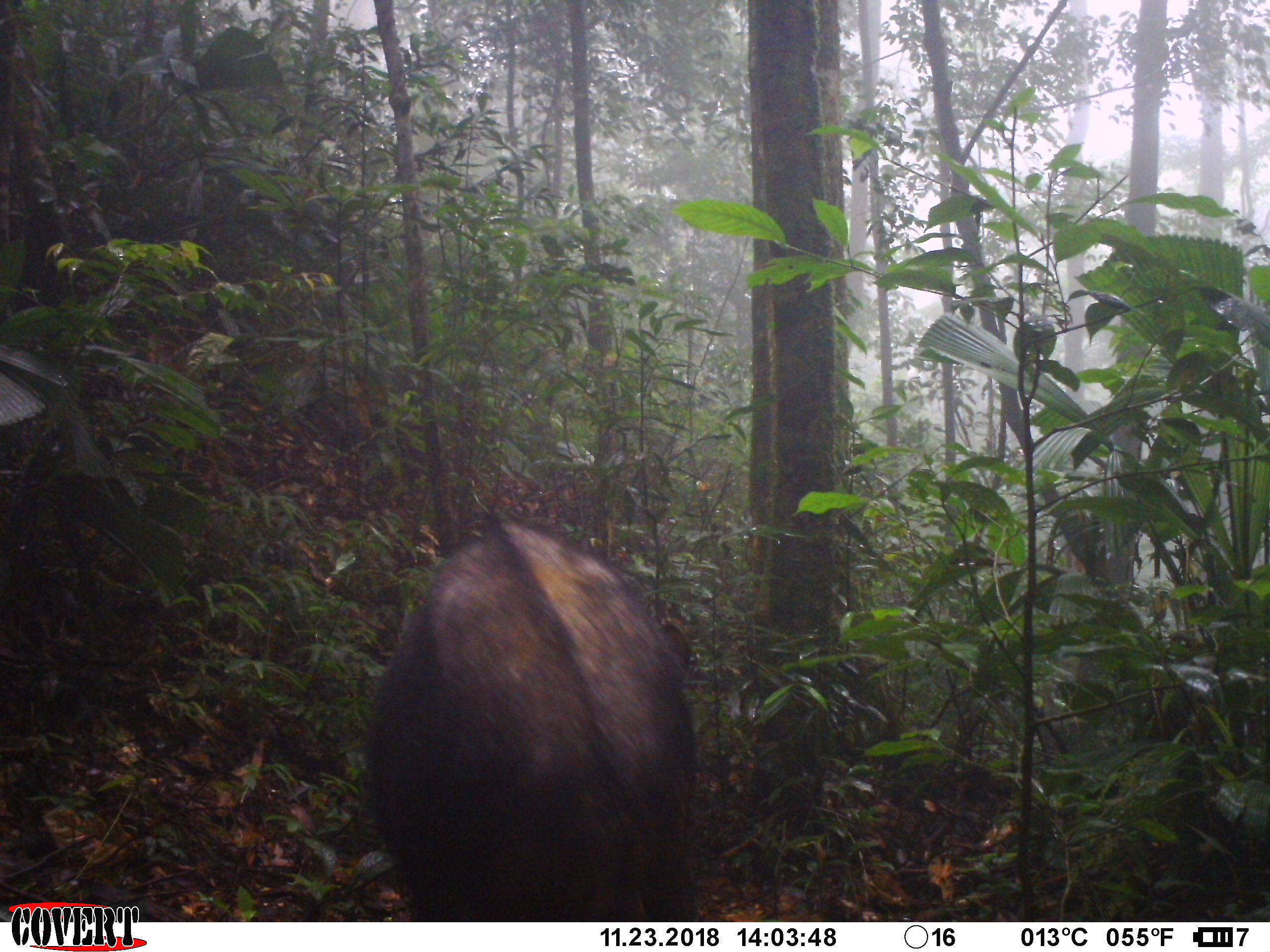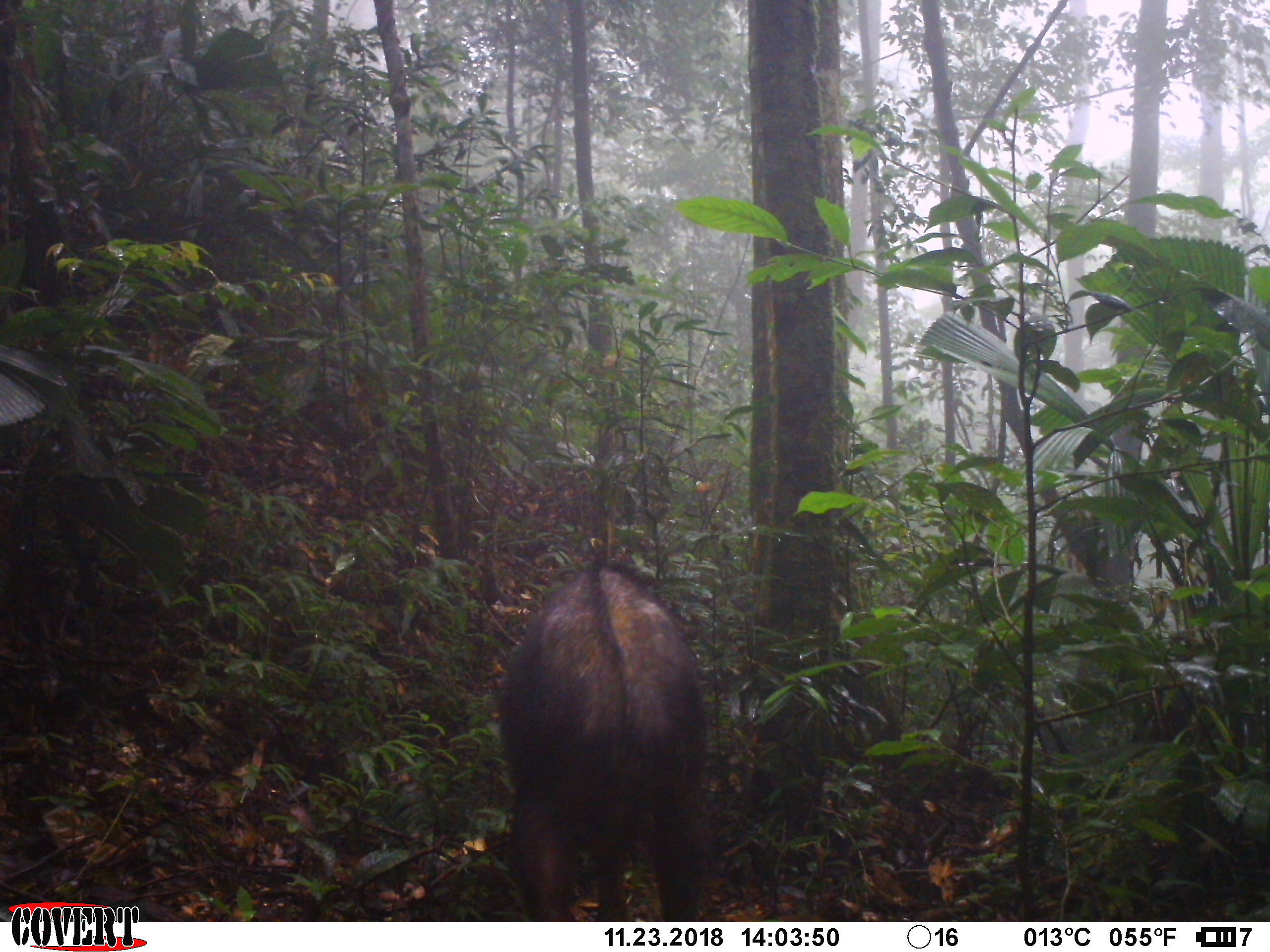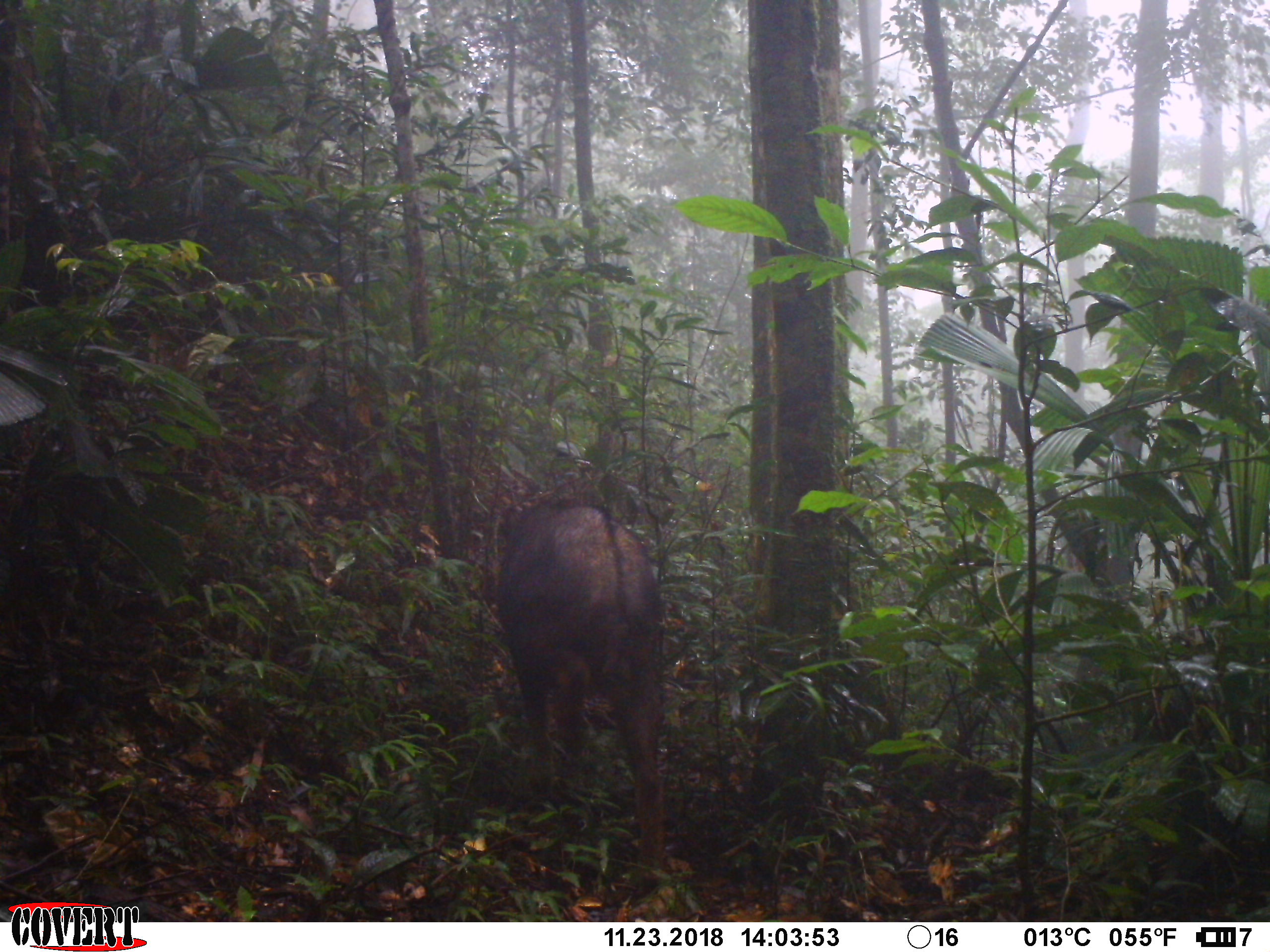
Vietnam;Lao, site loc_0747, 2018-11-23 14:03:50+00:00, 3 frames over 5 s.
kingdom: Animalia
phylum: Chordata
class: Mammalia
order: Artiodactyla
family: Bovidae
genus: Capricornis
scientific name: Capricornis sumatraensis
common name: chinese serow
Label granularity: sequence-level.